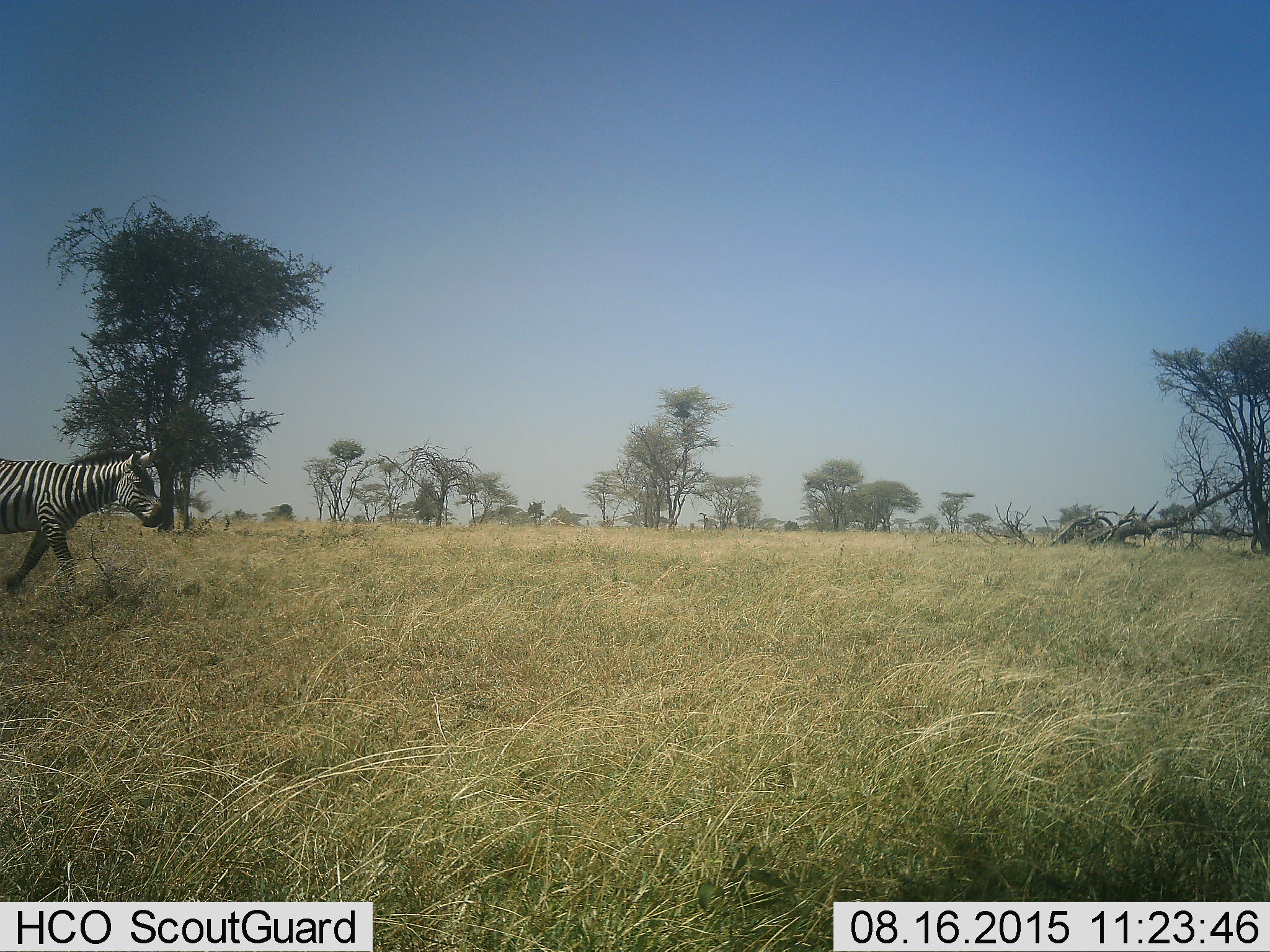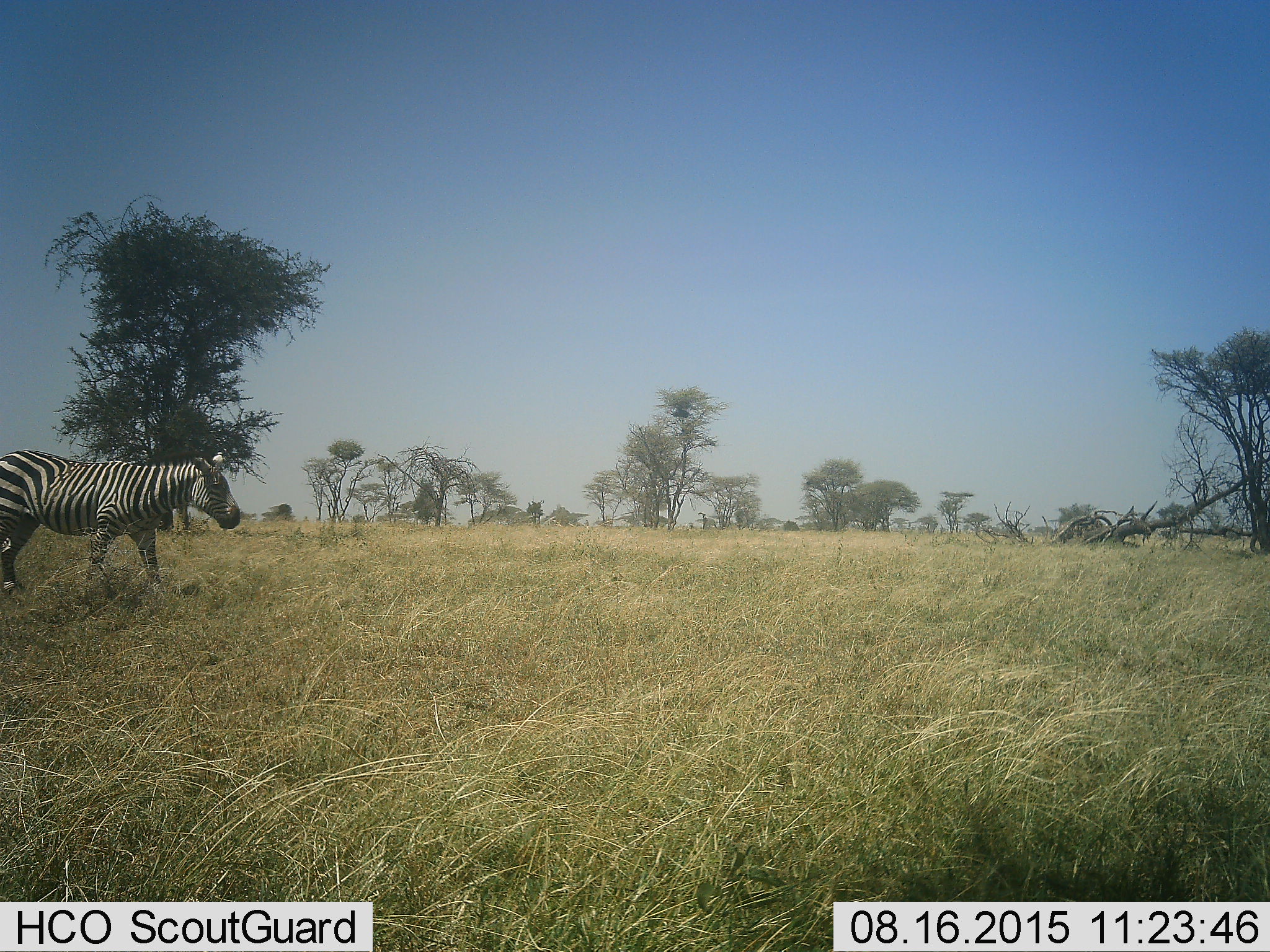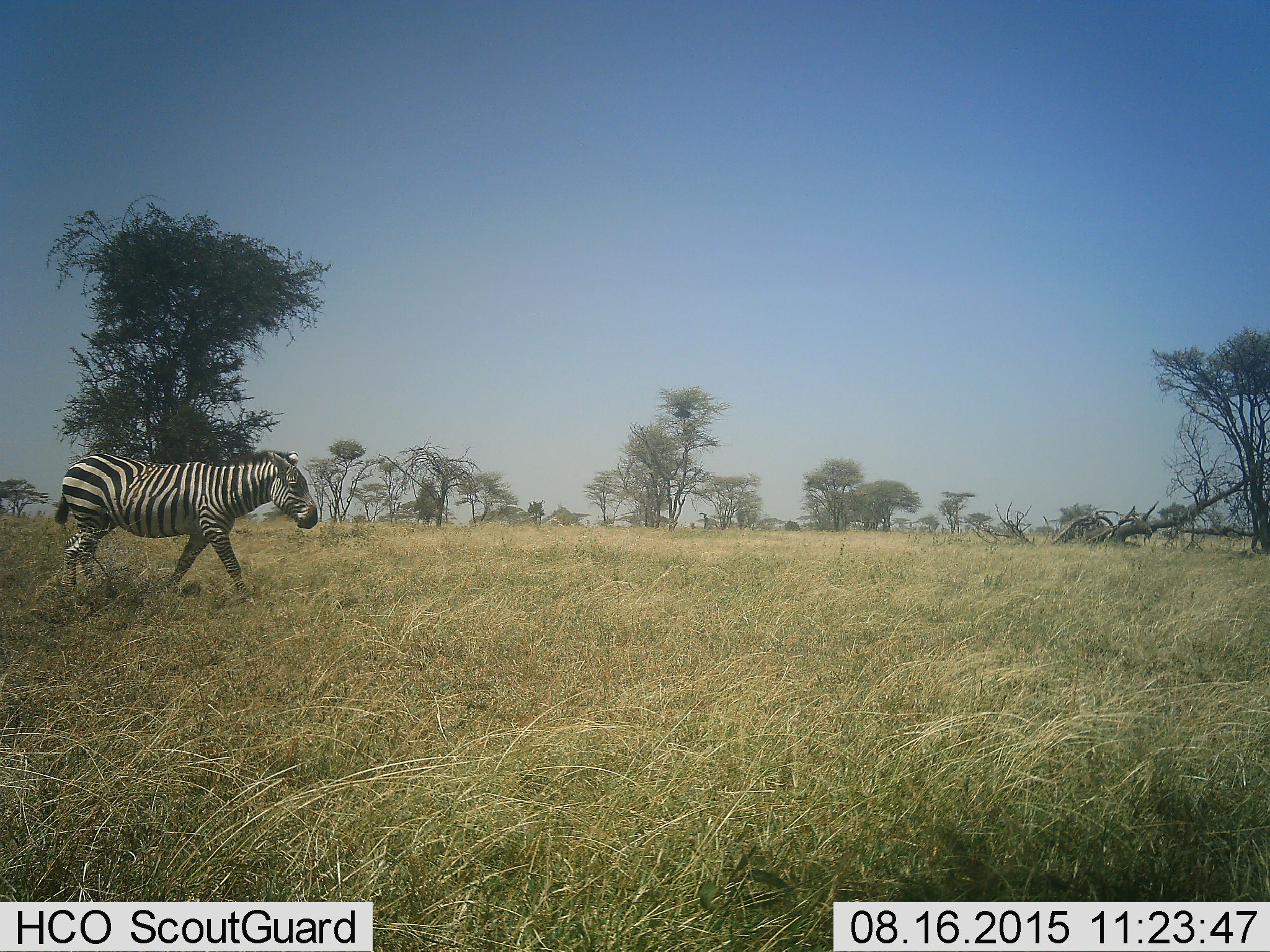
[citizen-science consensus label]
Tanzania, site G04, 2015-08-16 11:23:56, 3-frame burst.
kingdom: Animalia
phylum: Chordata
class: Mammalia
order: Perissodactyla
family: Equidae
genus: Equus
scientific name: Equus quagga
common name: plains zebra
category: zebra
Zebra (plains zebra) (Equus quagga), count 1. Behavior (volunteer vote fractions): standing 0%, resting 0%, moving 100%, interacting 0%. Young present (vote fraction): 0%. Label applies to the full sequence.